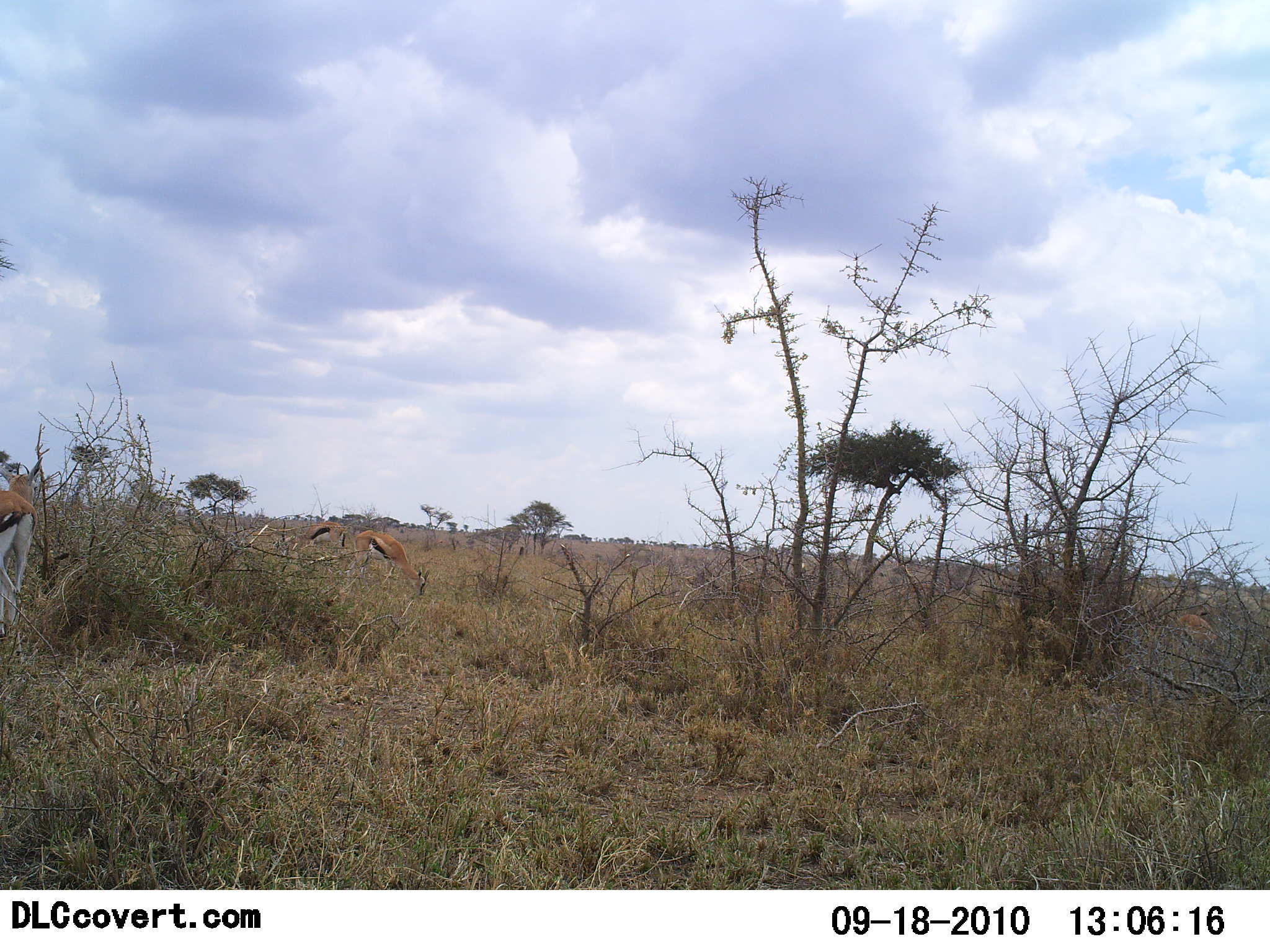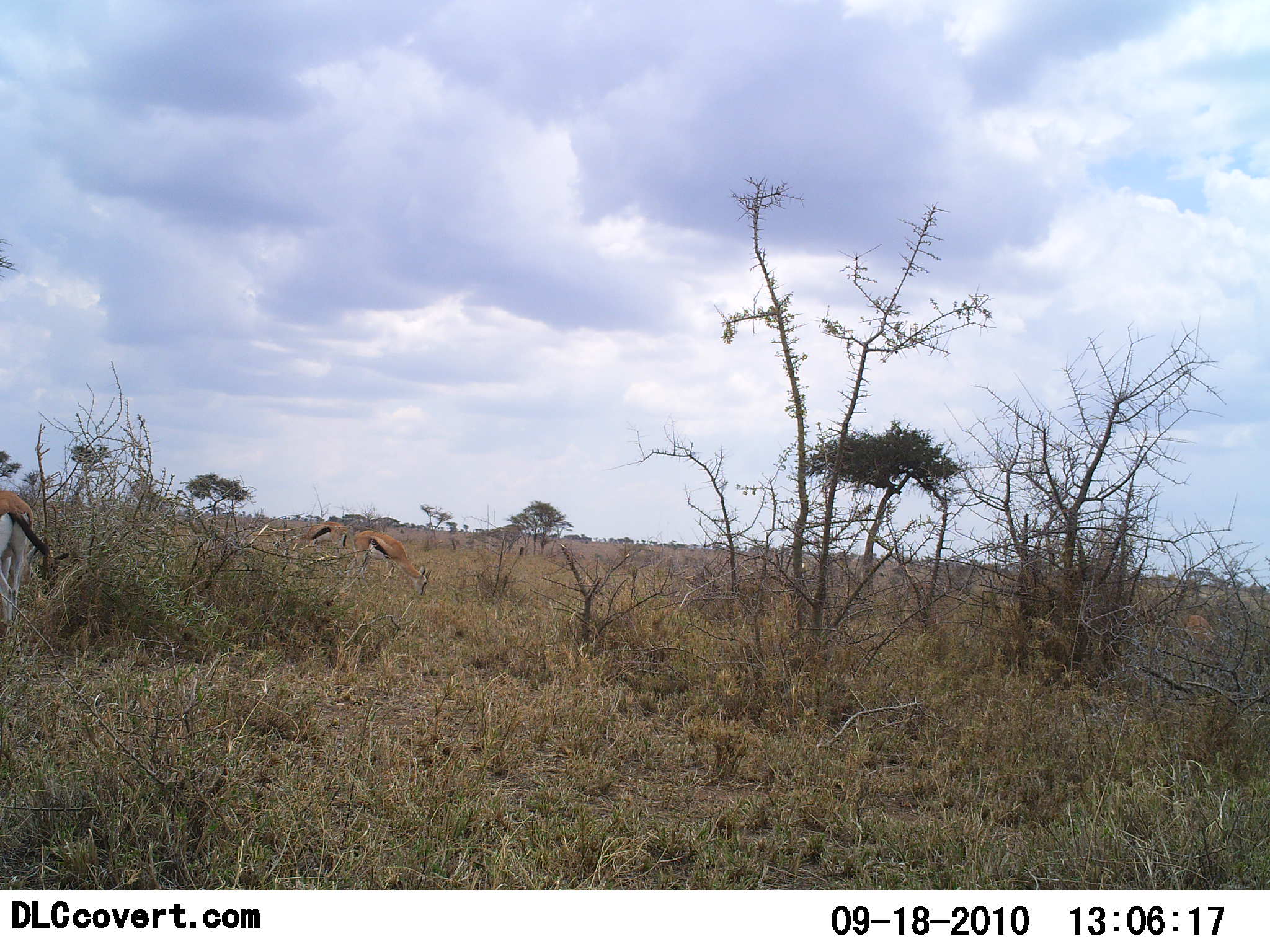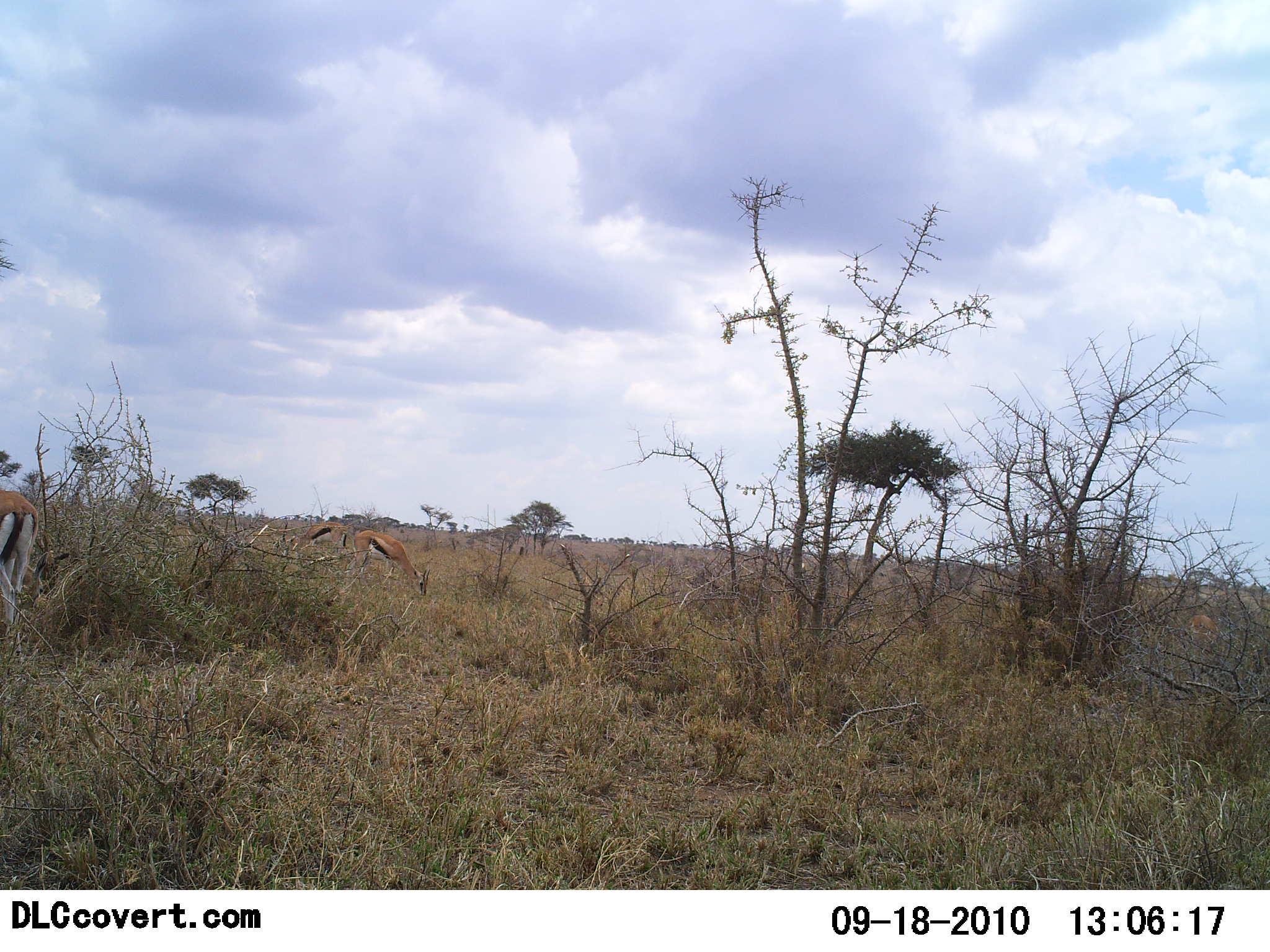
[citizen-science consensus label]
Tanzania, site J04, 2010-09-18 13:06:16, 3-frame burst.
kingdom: Animalia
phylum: Chordata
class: Mammalia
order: Artiodactyla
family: Bovidae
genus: Eudorcas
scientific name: Eudorcas thomsonii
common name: thomson's gazelle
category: gazellethomsons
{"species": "gazellethomsons (thomson's gazelle) (Eudorcas thomsonii)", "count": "3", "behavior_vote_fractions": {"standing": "18%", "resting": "0%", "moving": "6%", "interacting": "0%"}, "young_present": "0%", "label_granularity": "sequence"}